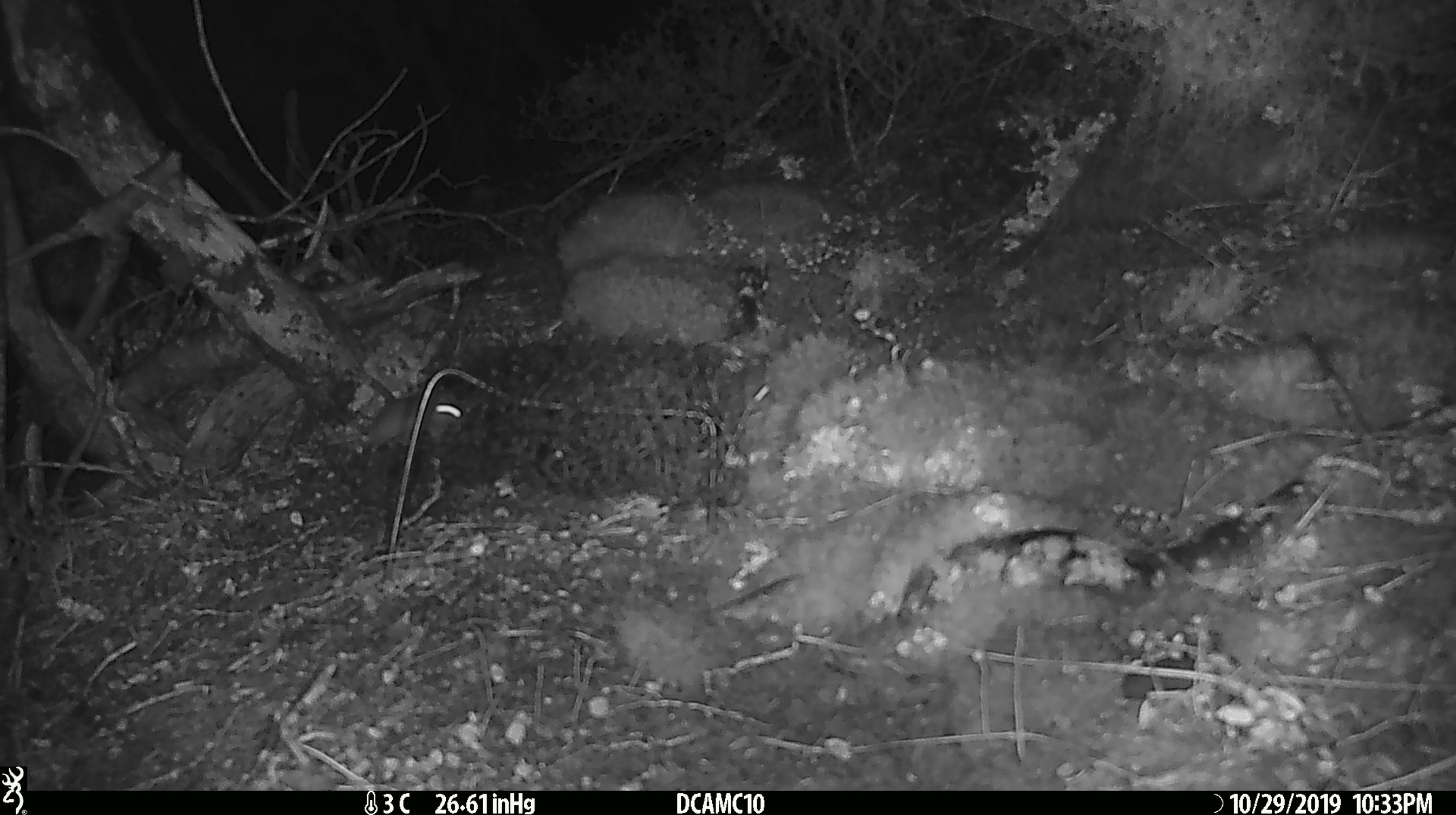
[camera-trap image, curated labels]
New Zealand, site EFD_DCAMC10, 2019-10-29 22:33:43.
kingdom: Animalia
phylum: Chordata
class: Mammalia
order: Rodentia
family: Muridae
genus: Mus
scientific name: Mus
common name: mouse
Mouse (Mus).